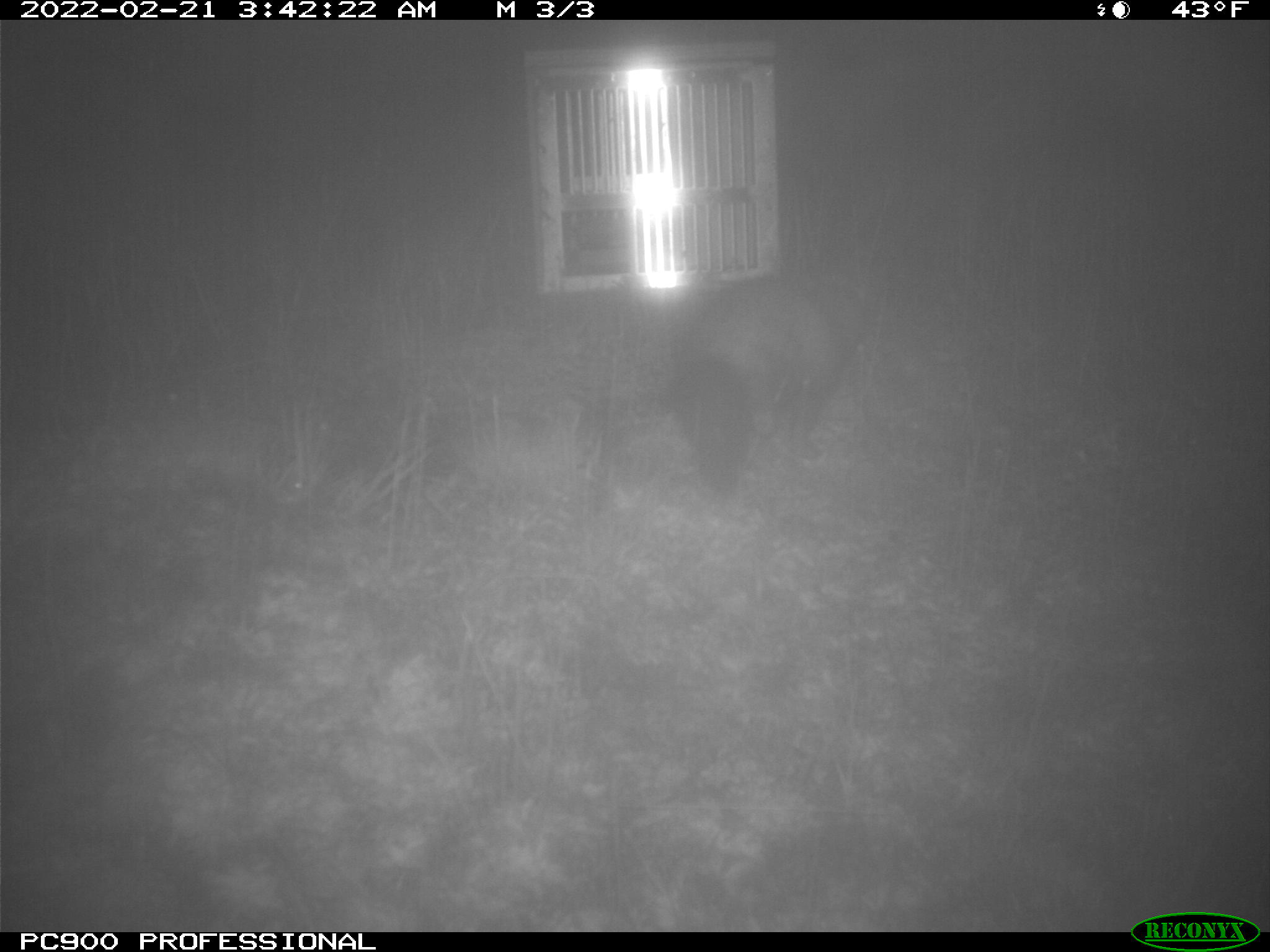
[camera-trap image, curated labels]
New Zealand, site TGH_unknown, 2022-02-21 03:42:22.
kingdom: Animalia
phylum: Chordata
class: Mammalia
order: Carnivora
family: Mustelidae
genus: Mustela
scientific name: Mustela furo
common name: ferret